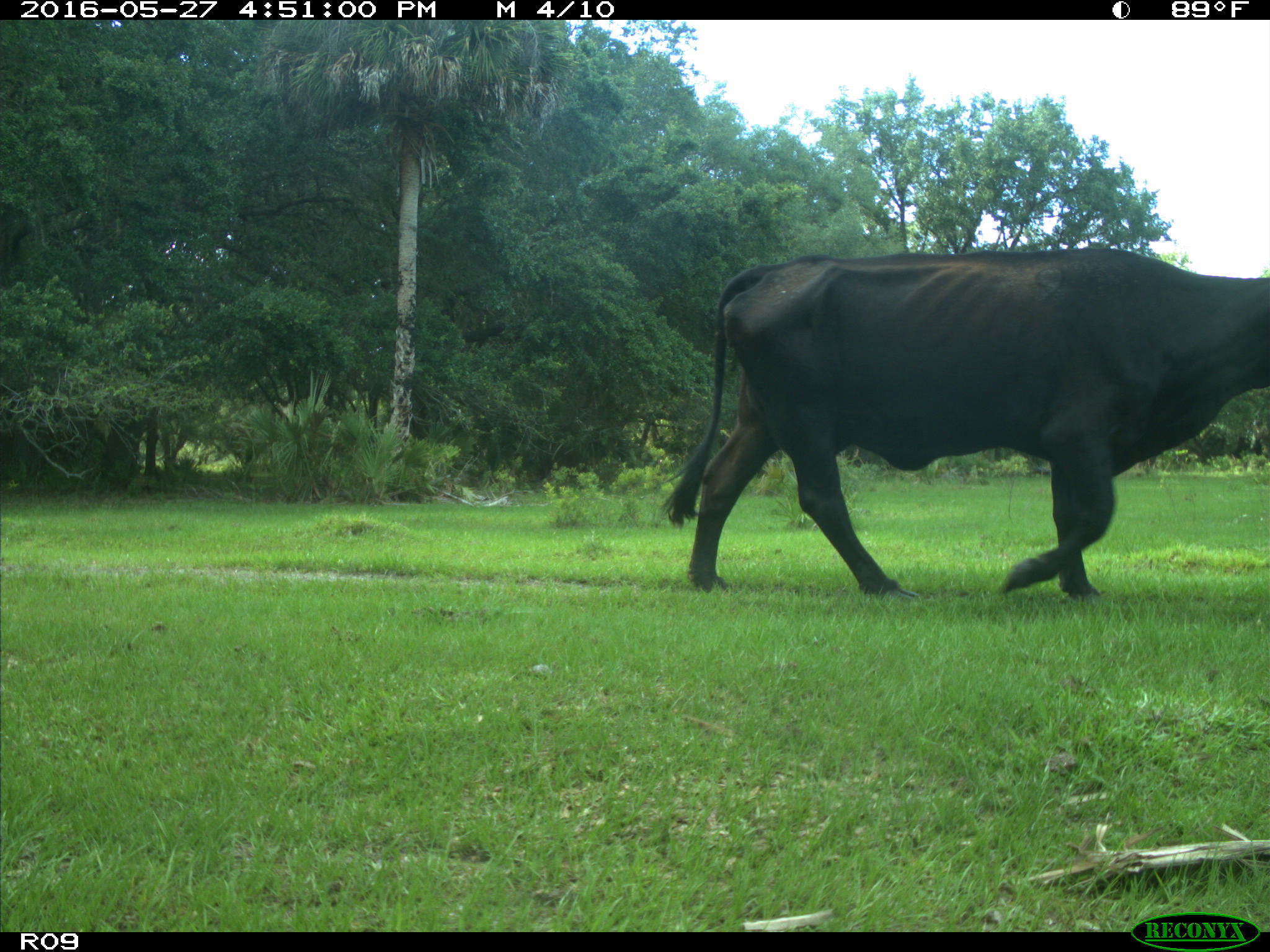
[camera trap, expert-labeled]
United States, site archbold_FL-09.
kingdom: Animalia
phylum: Chordata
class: Mammalia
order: Artiodactyla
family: Bovidae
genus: Bos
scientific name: Bos taurus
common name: domestic cow